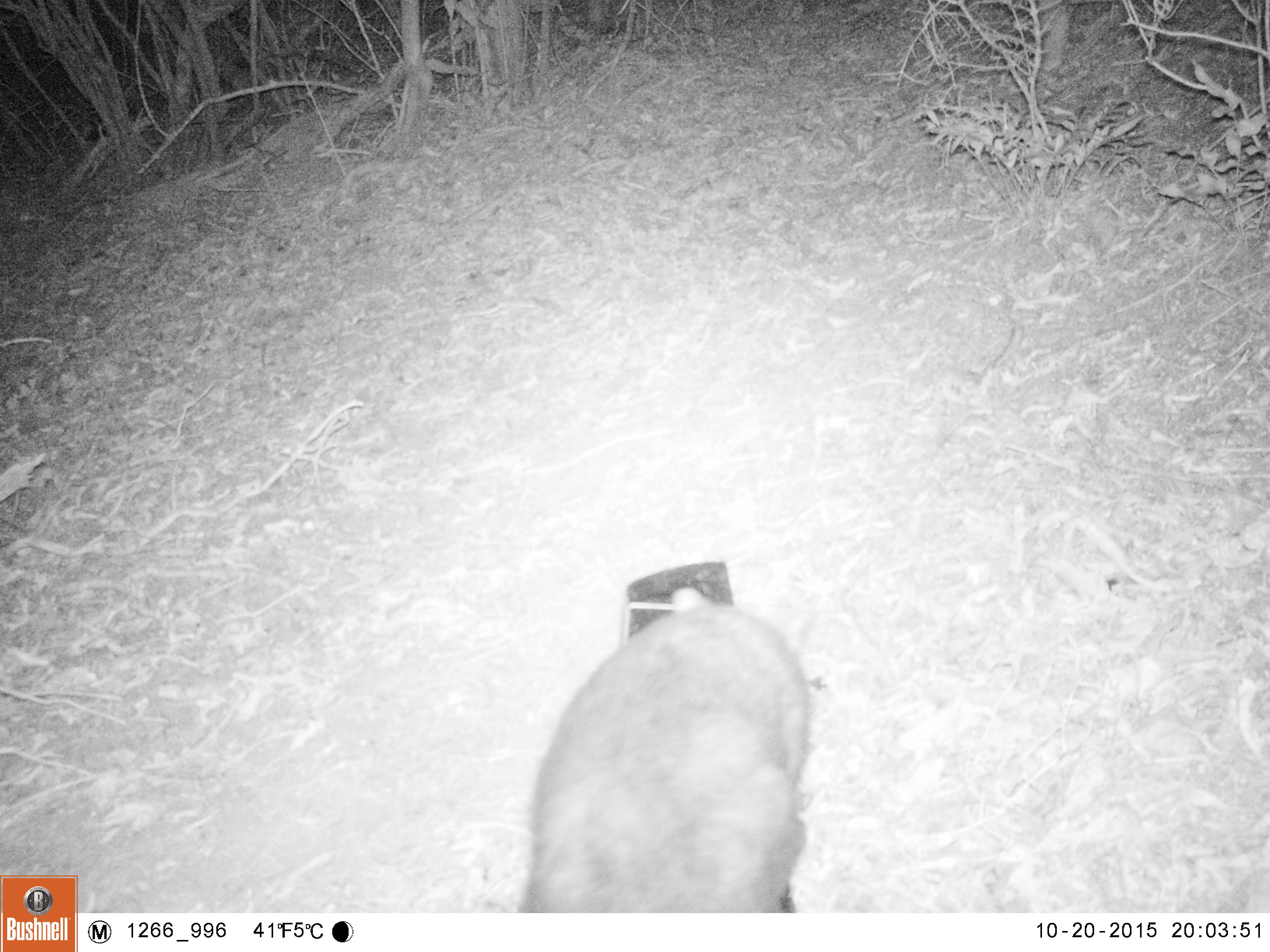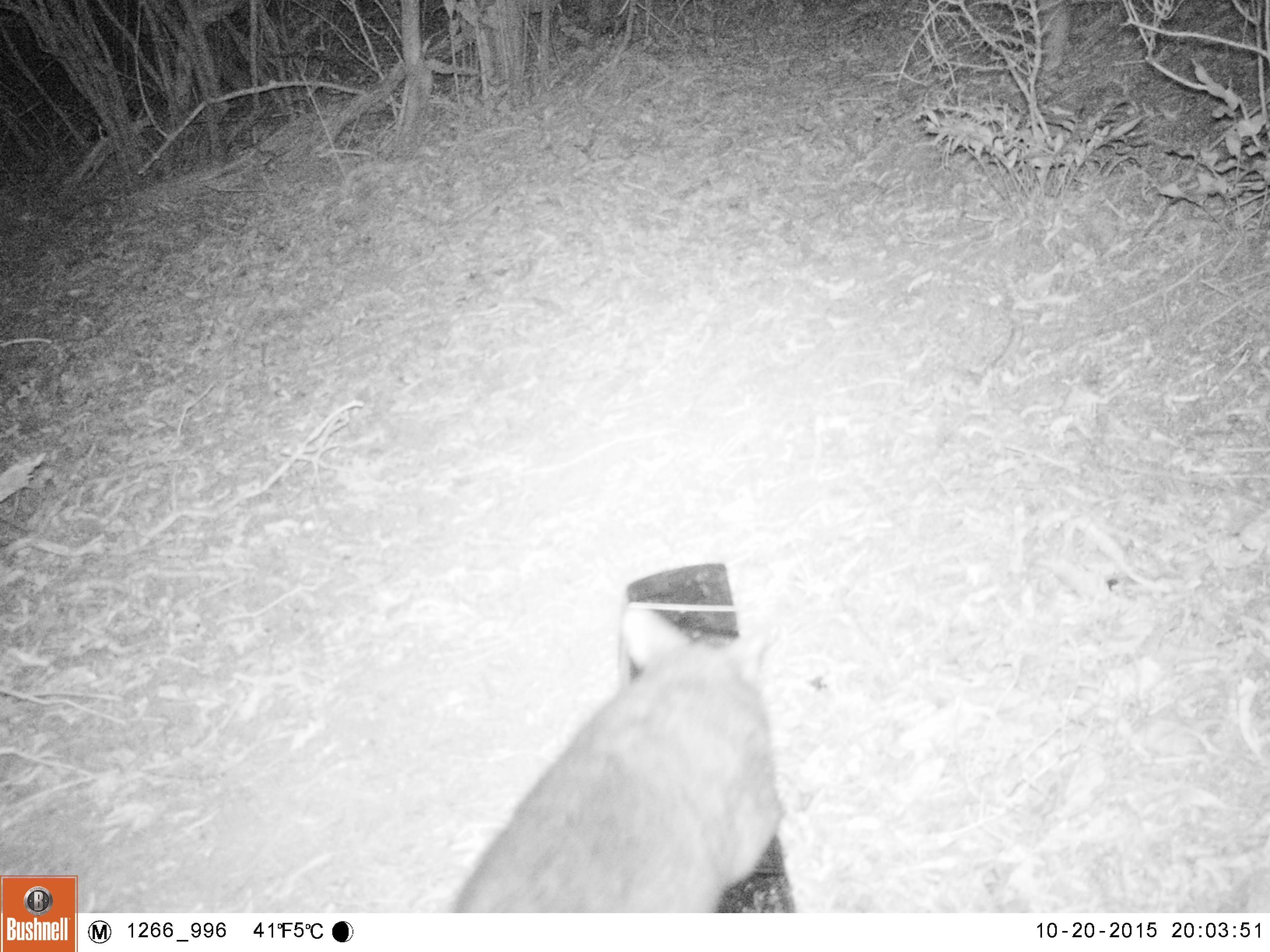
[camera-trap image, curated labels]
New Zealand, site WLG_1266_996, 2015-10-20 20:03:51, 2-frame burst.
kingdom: Animalia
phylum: Chordata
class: Mammalia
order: Diprotodontia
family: Phalangeridae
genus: Trichosurus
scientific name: Trichosurus vulpecula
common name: common brushtail possum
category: possum